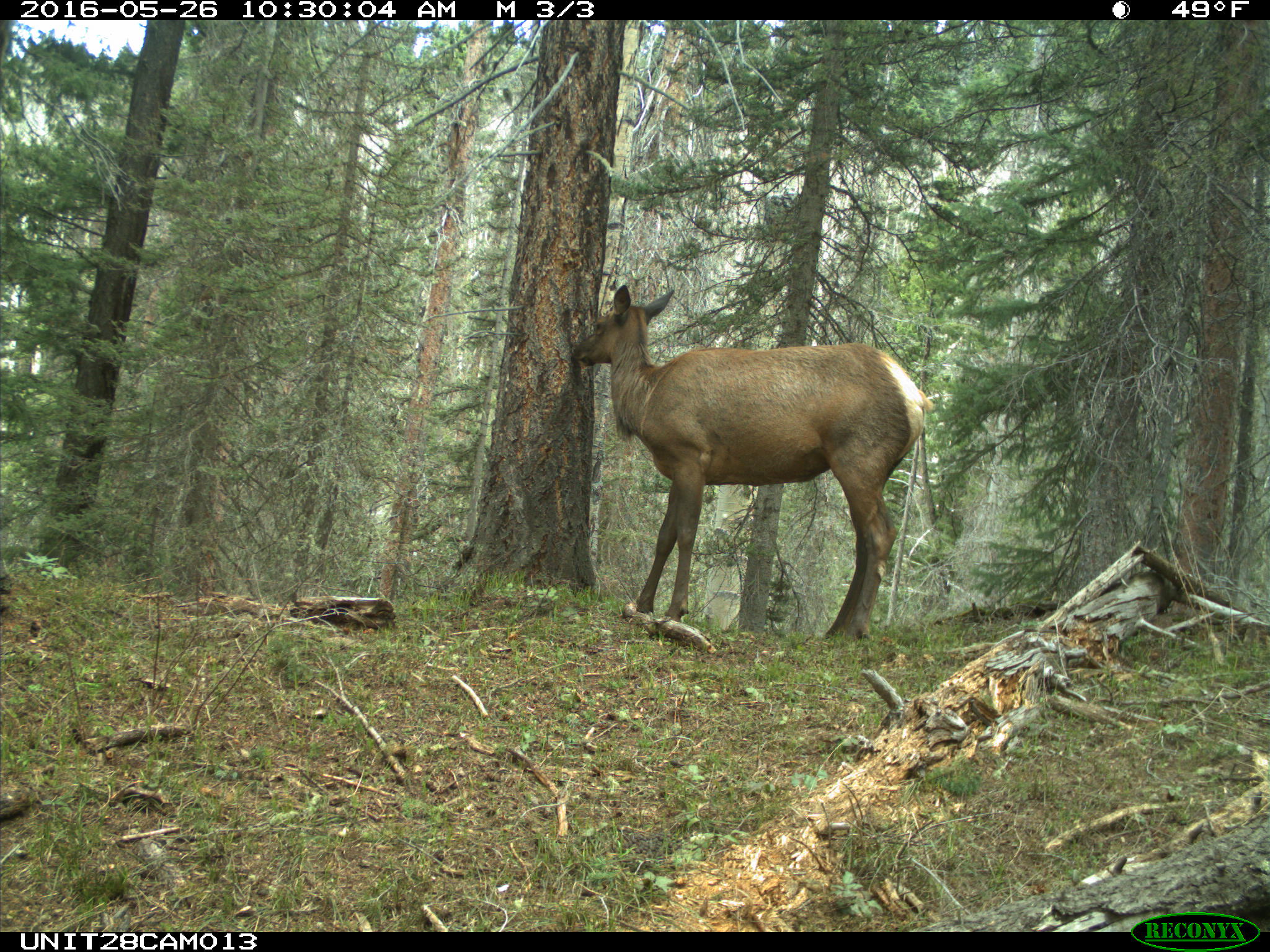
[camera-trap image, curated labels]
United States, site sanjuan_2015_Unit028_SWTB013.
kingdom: Animalia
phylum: Chordata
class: Mammalia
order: Artiodactyla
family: Cervidae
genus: Cervus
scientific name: Cervus elaphus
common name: red deer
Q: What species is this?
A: Cervus elaphus (red deer).